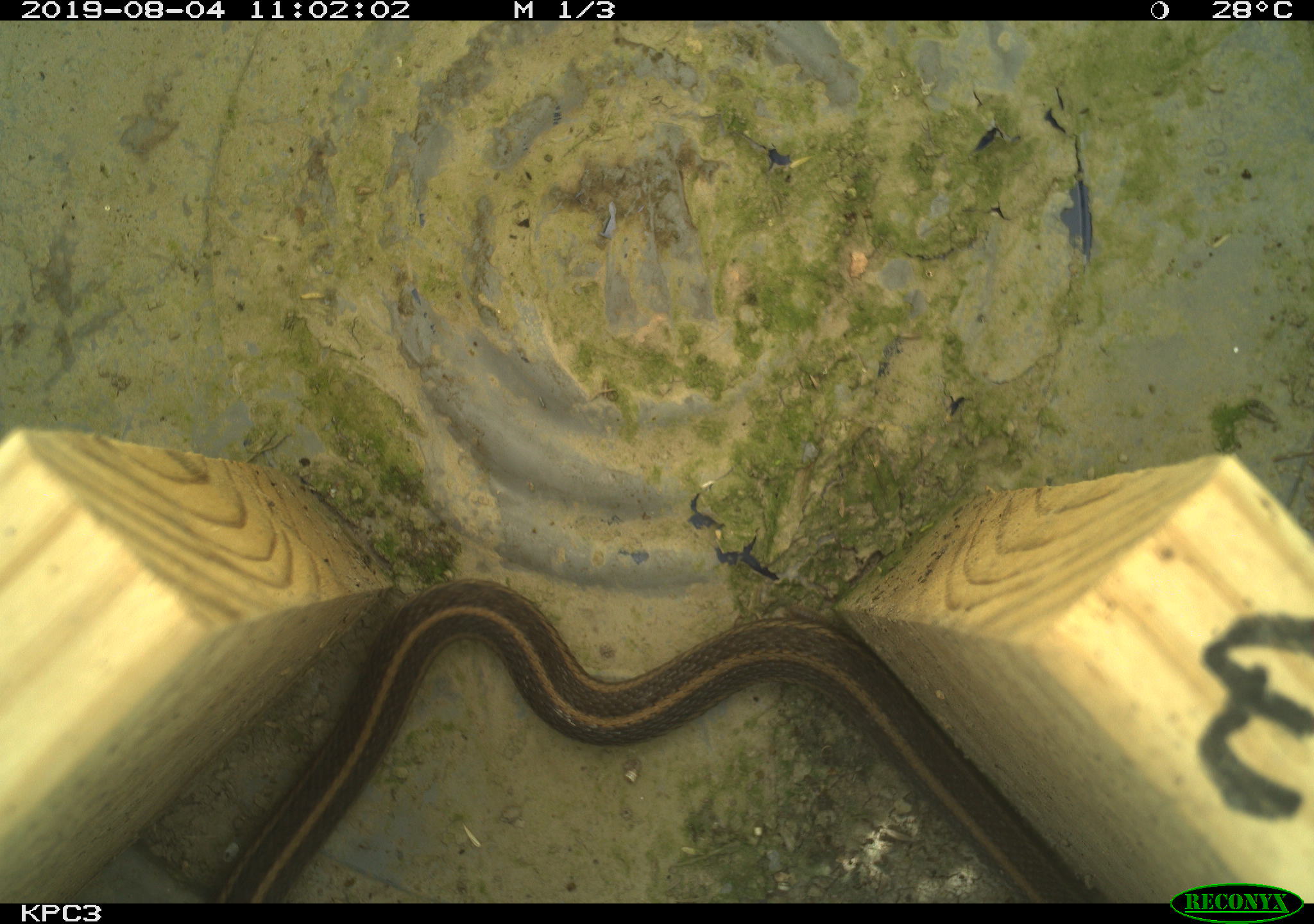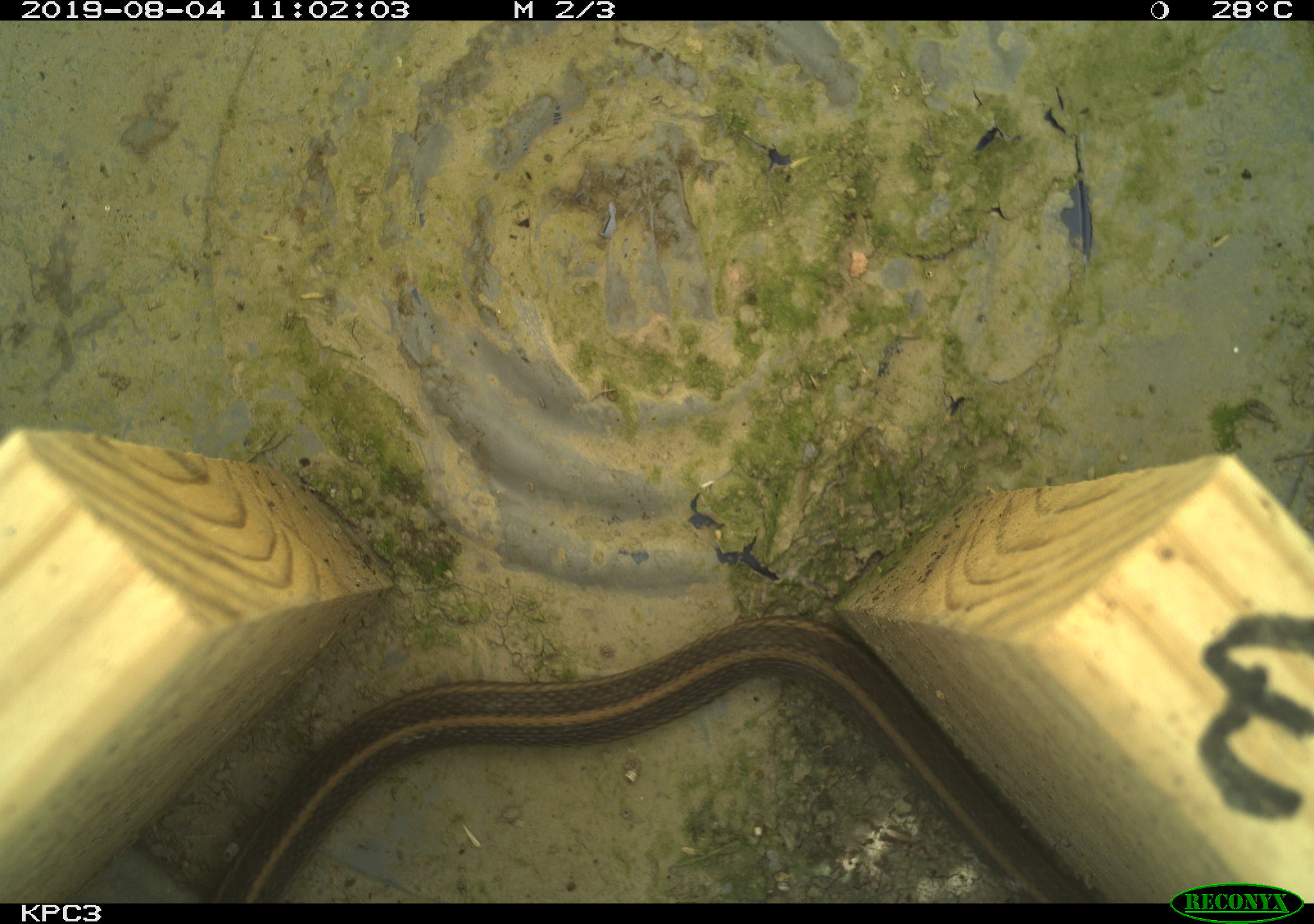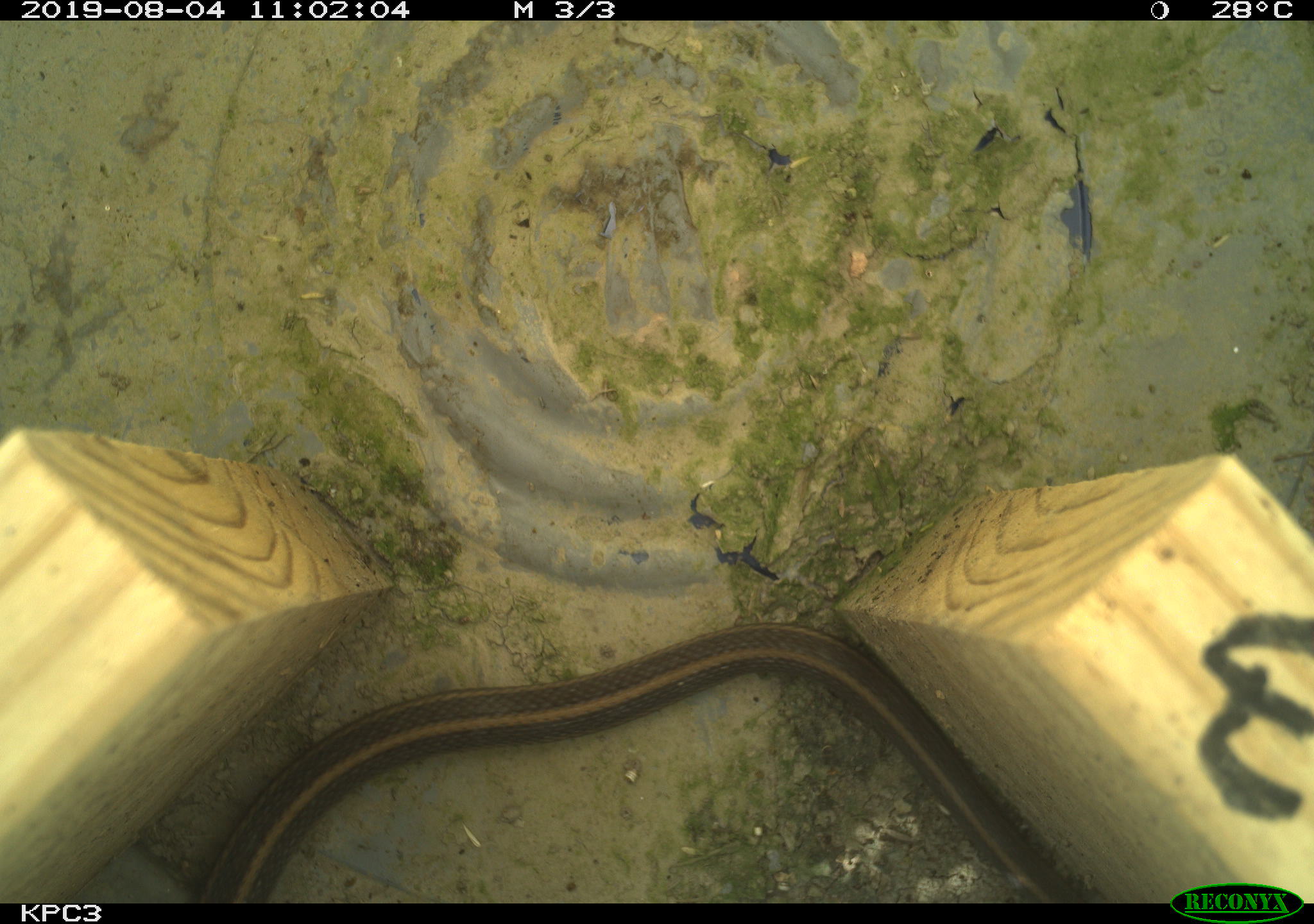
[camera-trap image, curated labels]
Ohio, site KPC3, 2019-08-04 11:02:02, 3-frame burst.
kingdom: Animalia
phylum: Chordata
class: Reptilia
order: Squamata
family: Colubridae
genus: Thamnophis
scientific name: Thamnophis sirtalis sirtalis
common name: eastern gartersnake